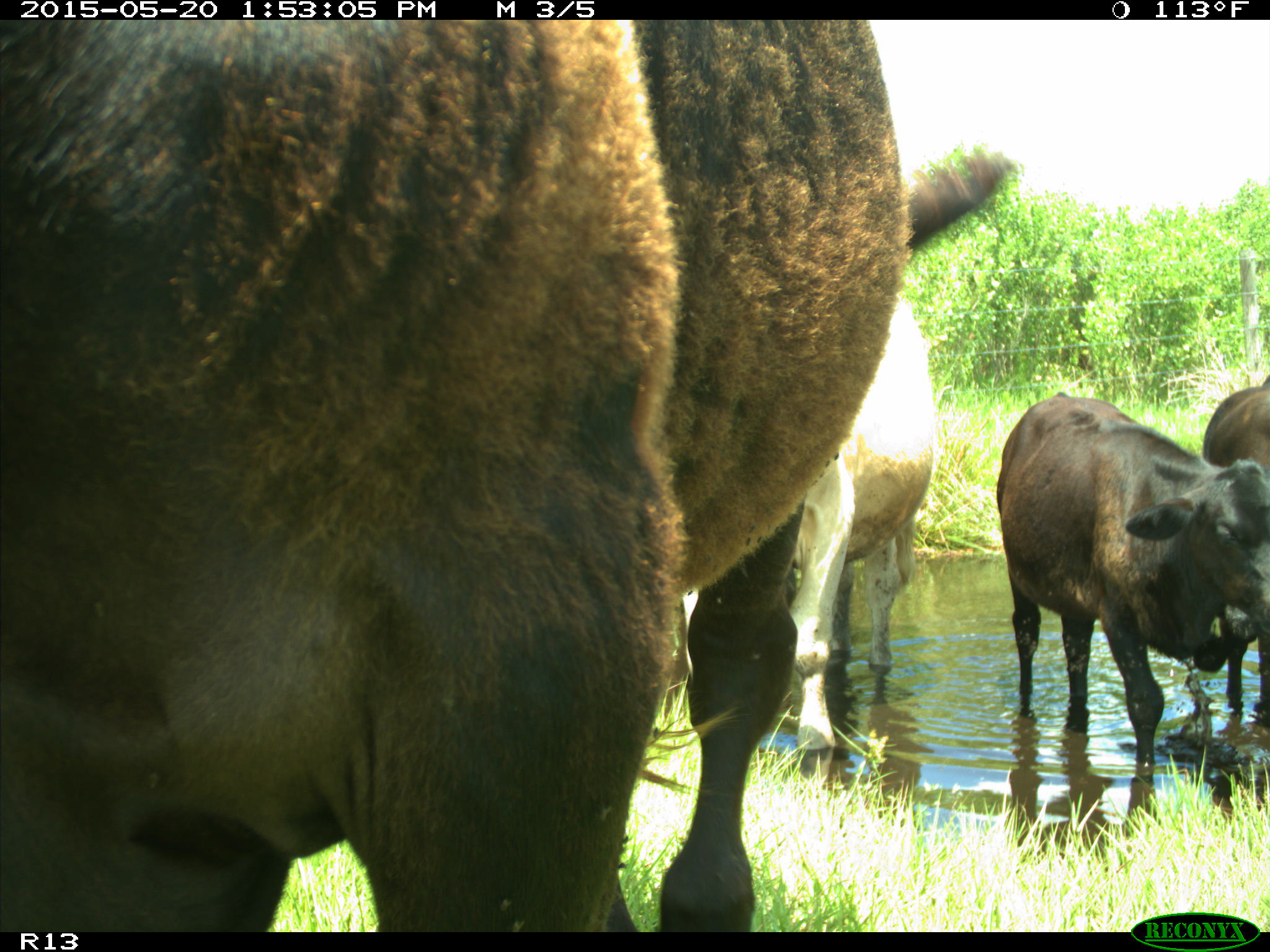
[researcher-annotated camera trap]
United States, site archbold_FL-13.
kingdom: Animalia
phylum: Chordata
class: Mammalia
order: Artiodactyla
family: Bovidae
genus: Bos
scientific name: Bos taurus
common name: domestic cow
Bos taurus (domestic cow).